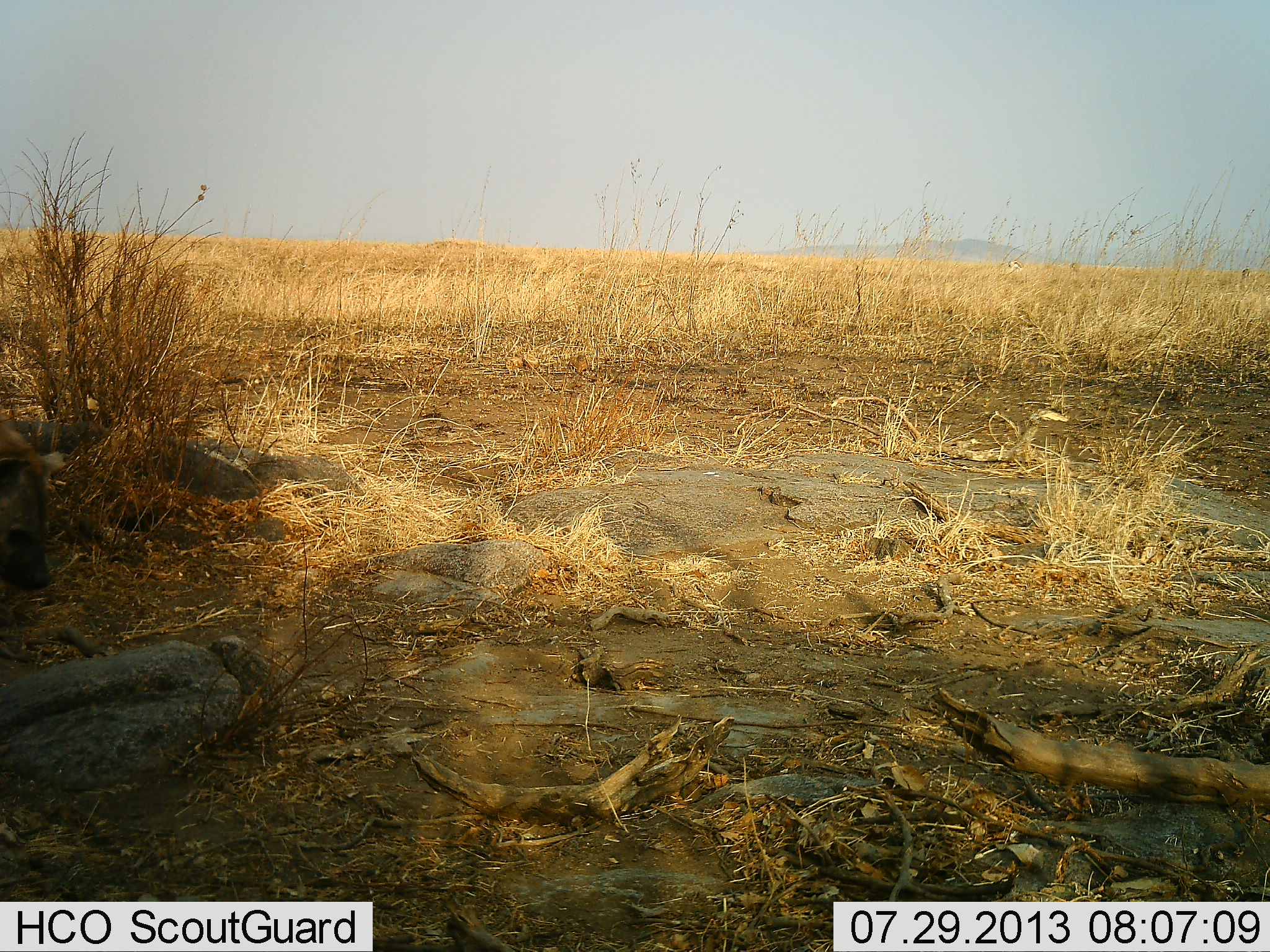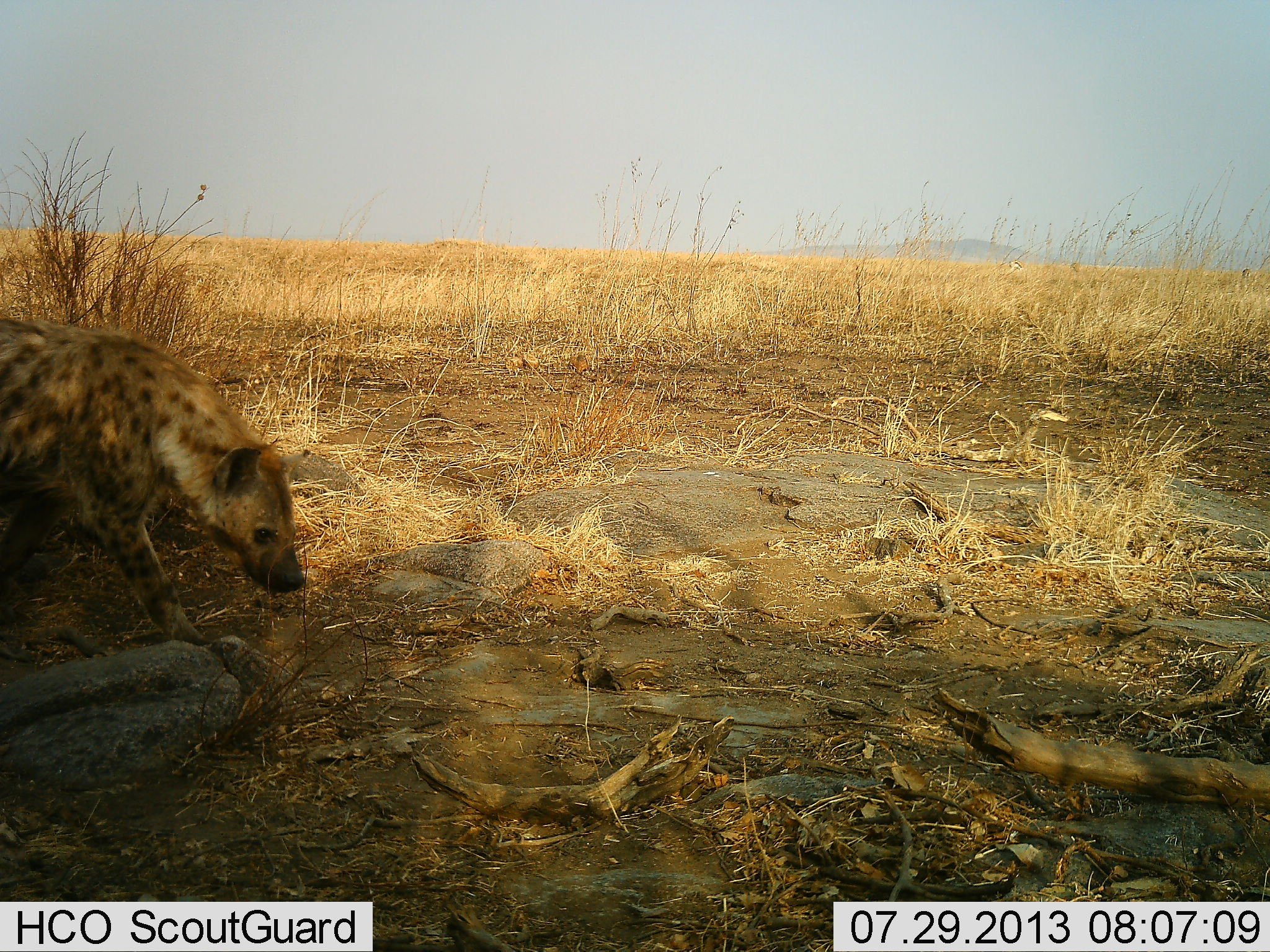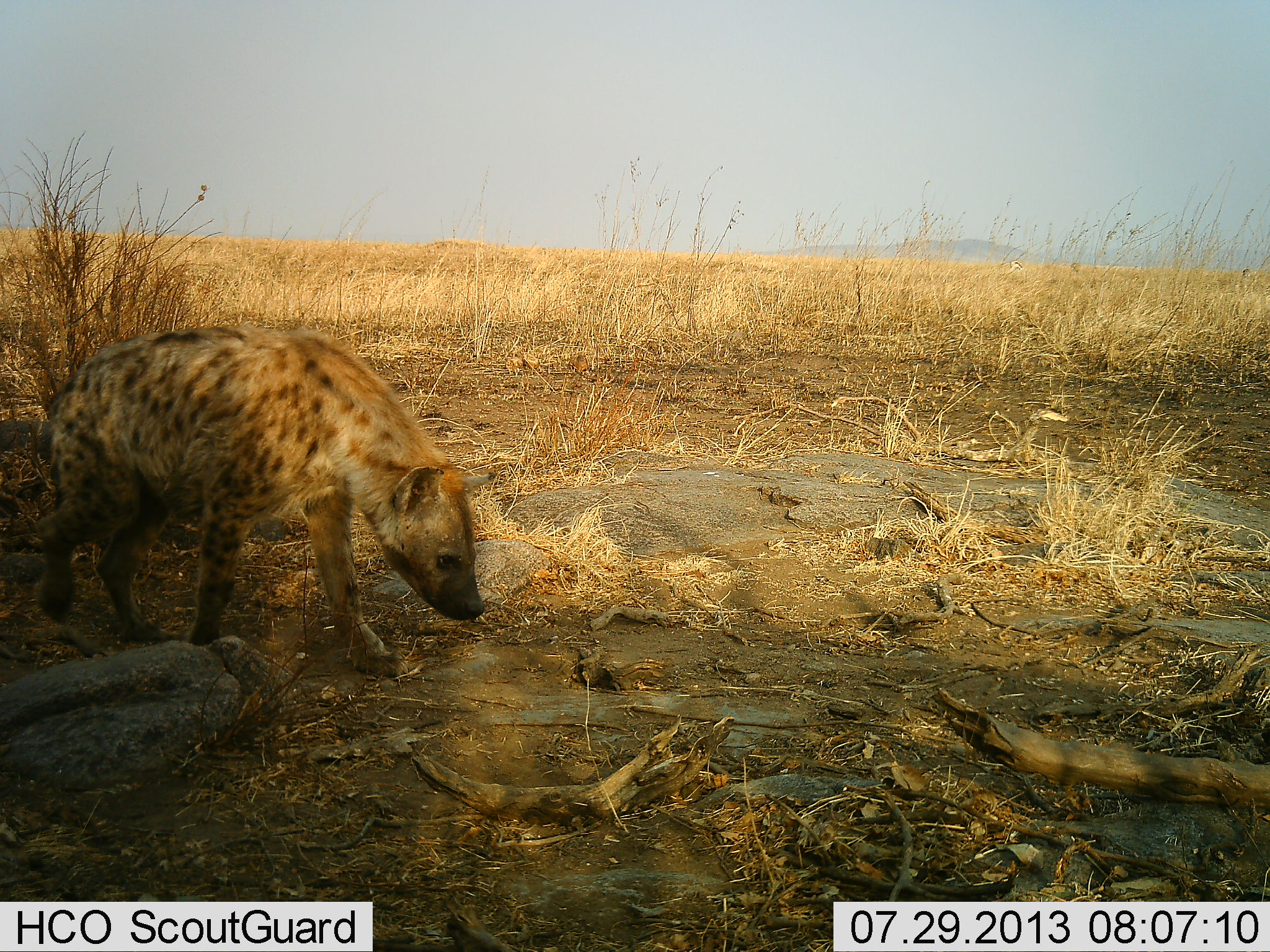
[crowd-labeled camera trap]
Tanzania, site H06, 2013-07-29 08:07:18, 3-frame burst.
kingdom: Animalia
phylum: Chordata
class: Mammalia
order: Carnivora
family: Hyaenidae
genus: Crocuta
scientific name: Crocuta crocuta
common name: spotted hyena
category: hyenaspotted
Hyenaspotted (spotted hyena) (Crocuta crocuta), count 1. Behavior (volunteer vote fractions): standing 9%, resting 0%, moving 95%, interacting 5%. Young present (vote fraction): 0%. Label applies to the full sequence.